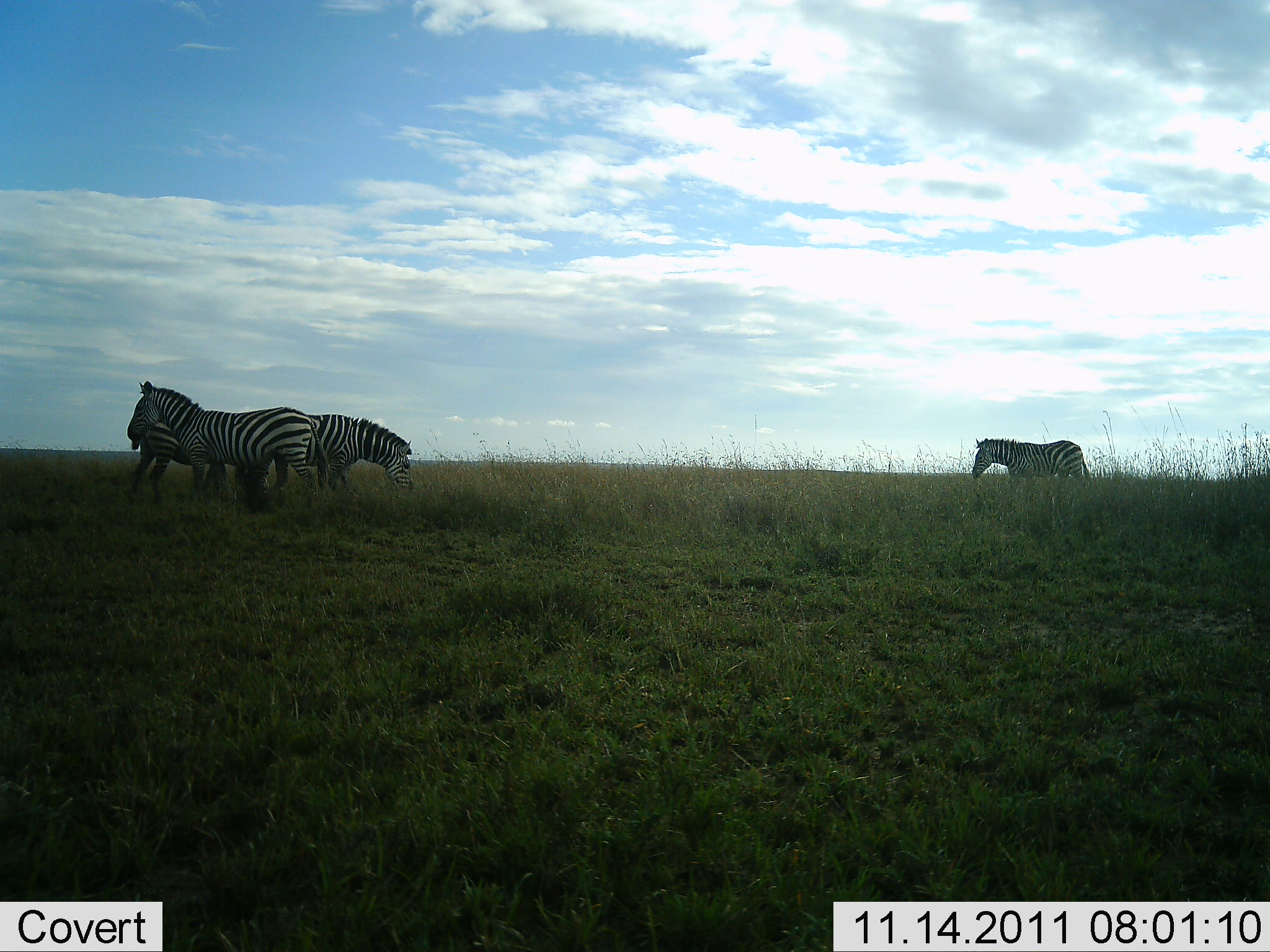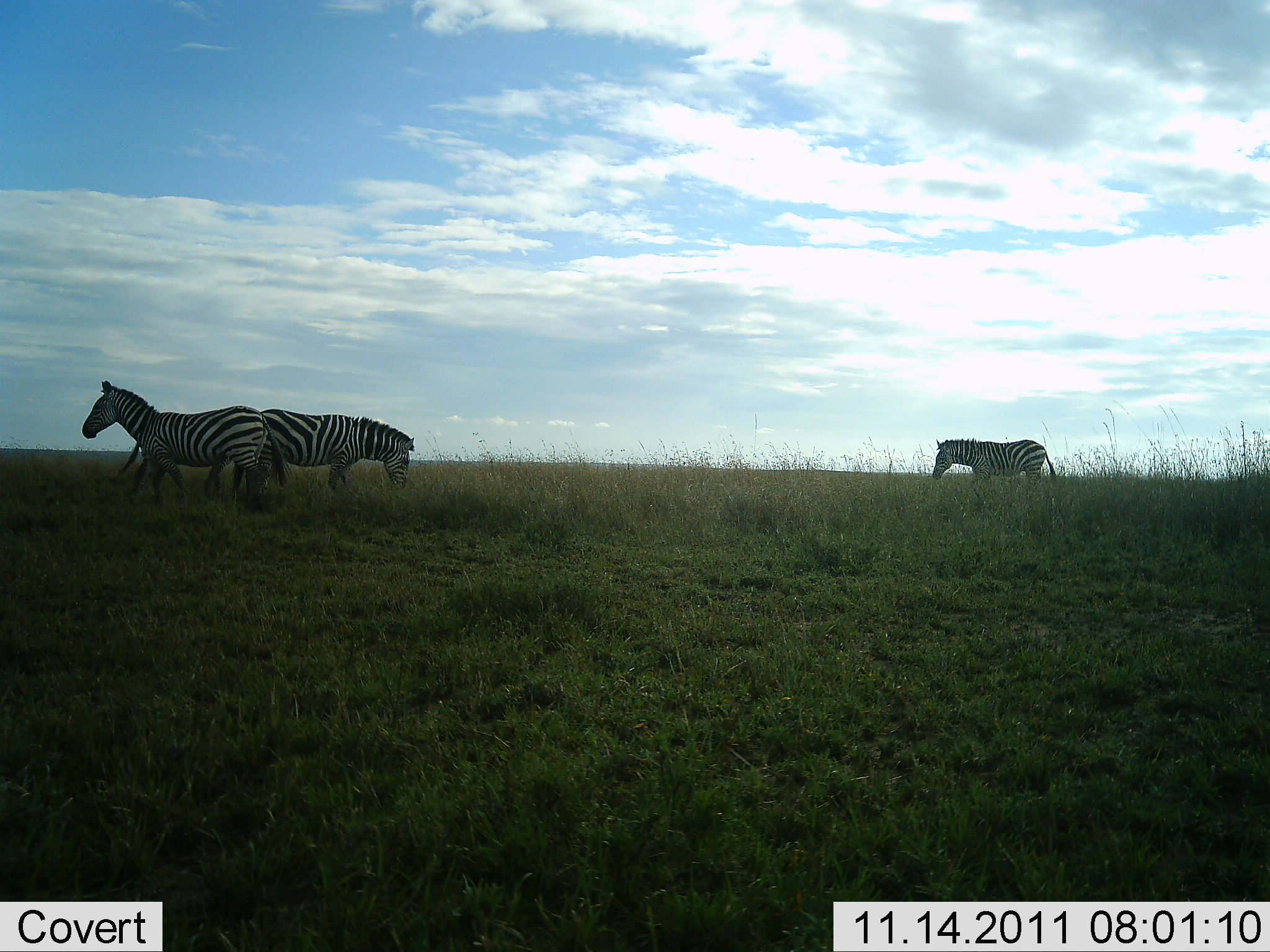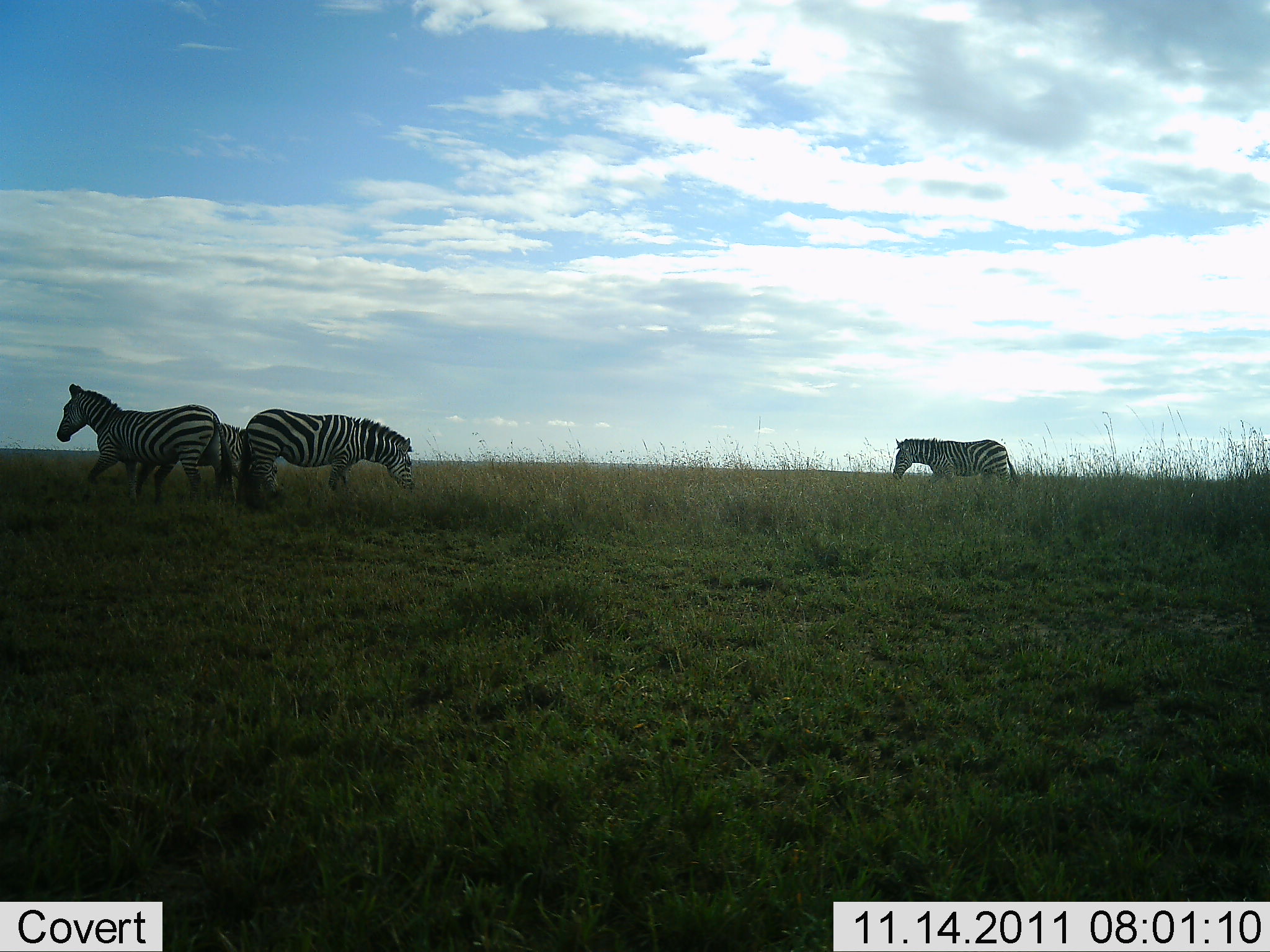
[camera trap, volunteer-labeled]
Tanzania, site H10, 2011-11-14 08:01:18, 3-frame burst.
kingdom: Animalia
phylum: Chordata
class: Mammalia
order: Perissodactyla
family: Equidae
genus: Equus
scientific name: Equus quagga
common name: plains zebra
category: zebra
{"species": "zebra (plains zebra) (Equus quagga)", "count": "4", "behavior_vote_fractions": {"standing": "64%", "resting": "0%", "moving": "64%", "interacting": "0%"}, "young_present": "0%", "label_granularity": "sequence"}